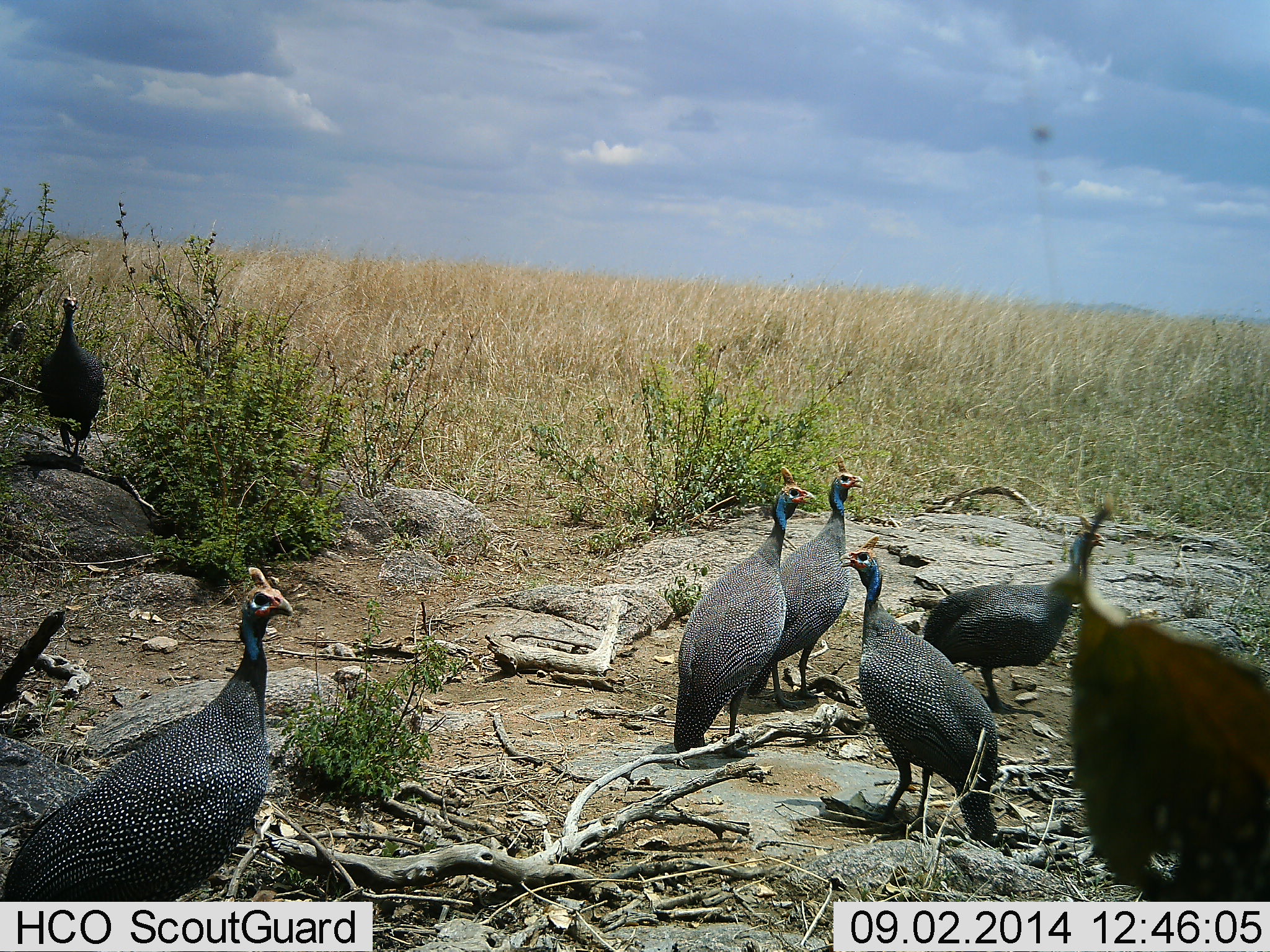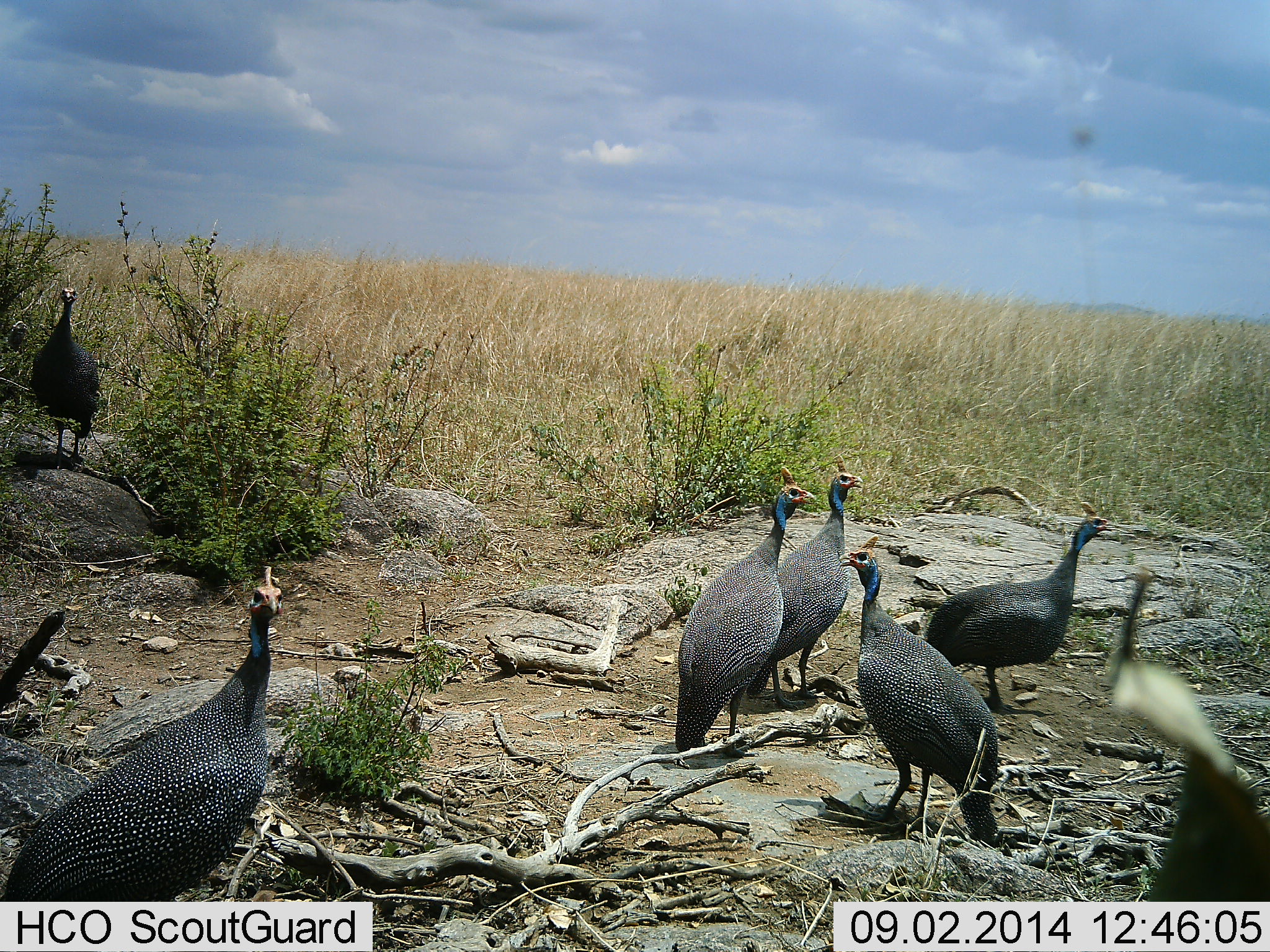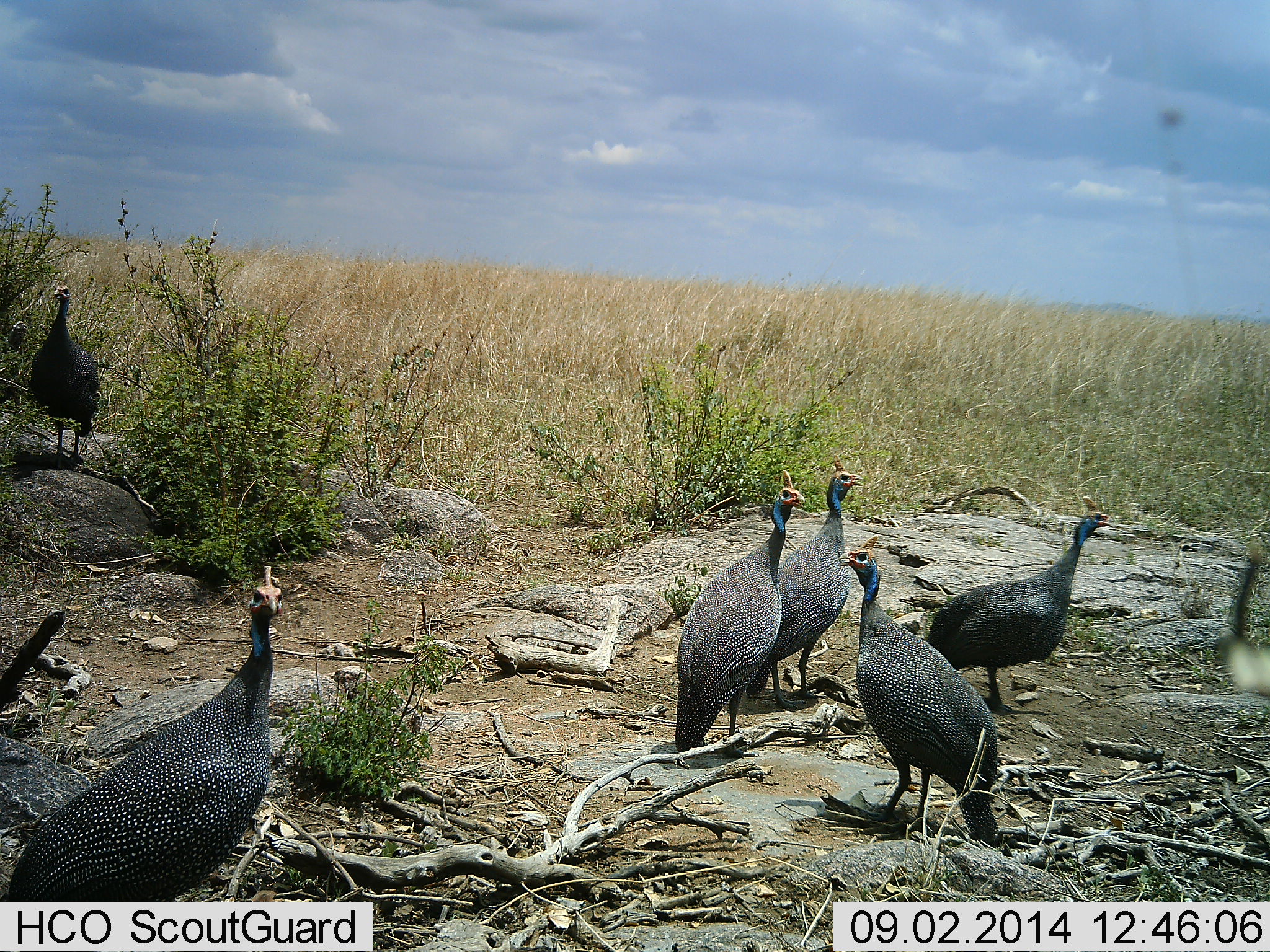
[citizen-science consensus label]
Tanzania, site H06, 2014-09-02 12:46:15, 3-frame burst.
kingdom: Animalia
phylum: Chordata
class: Aves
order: Galliformes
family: Numididae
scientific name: Numididae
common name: guinea fowl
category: guineafowl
Guineafowl (guinea fowl) (Numididae), count 6. Behavior (volunteer vote fractions): standing 90%, resting 0%, moving 20%, interacting 10%. Young present (vote fraction): 0%. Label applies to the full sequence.